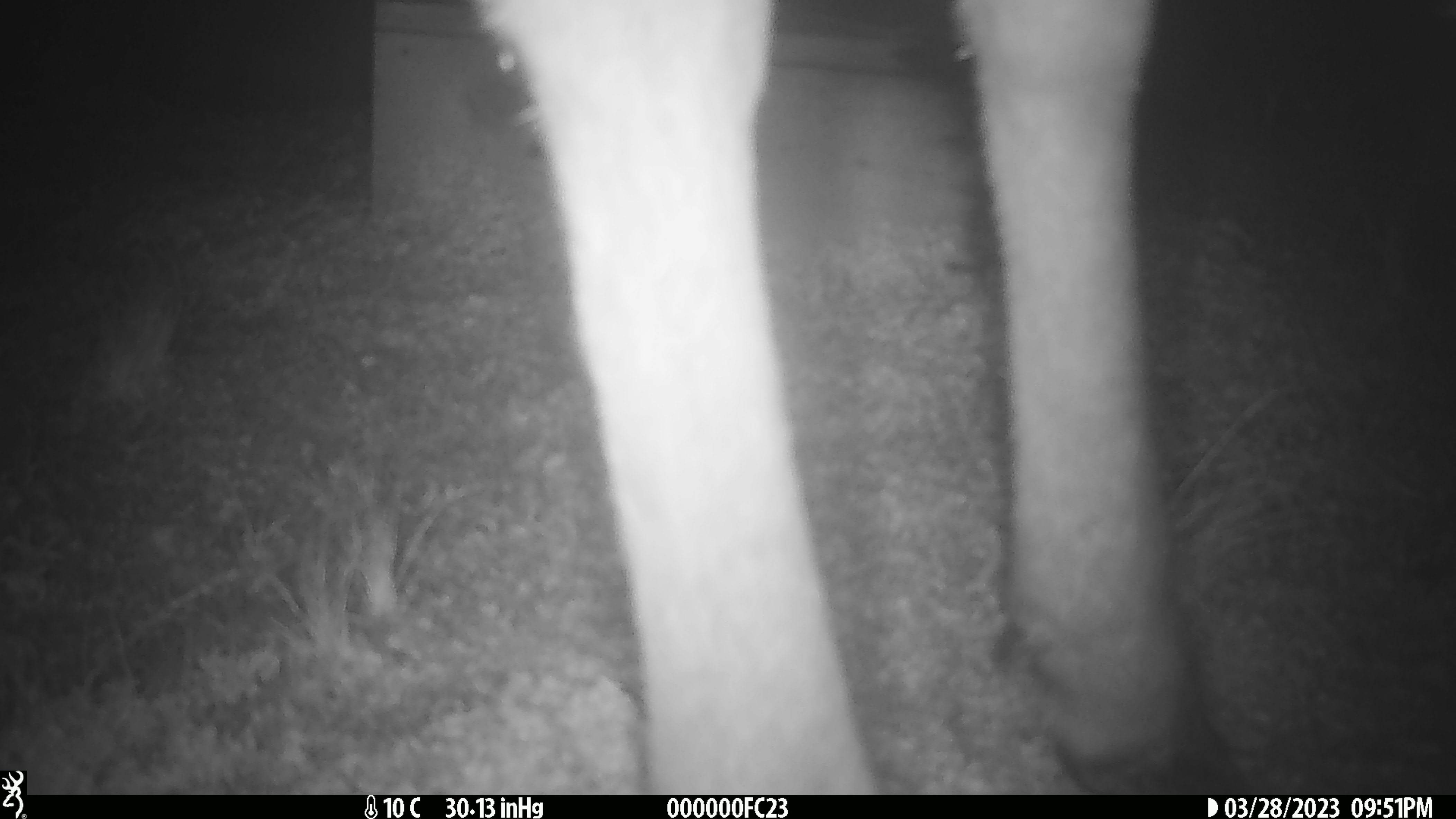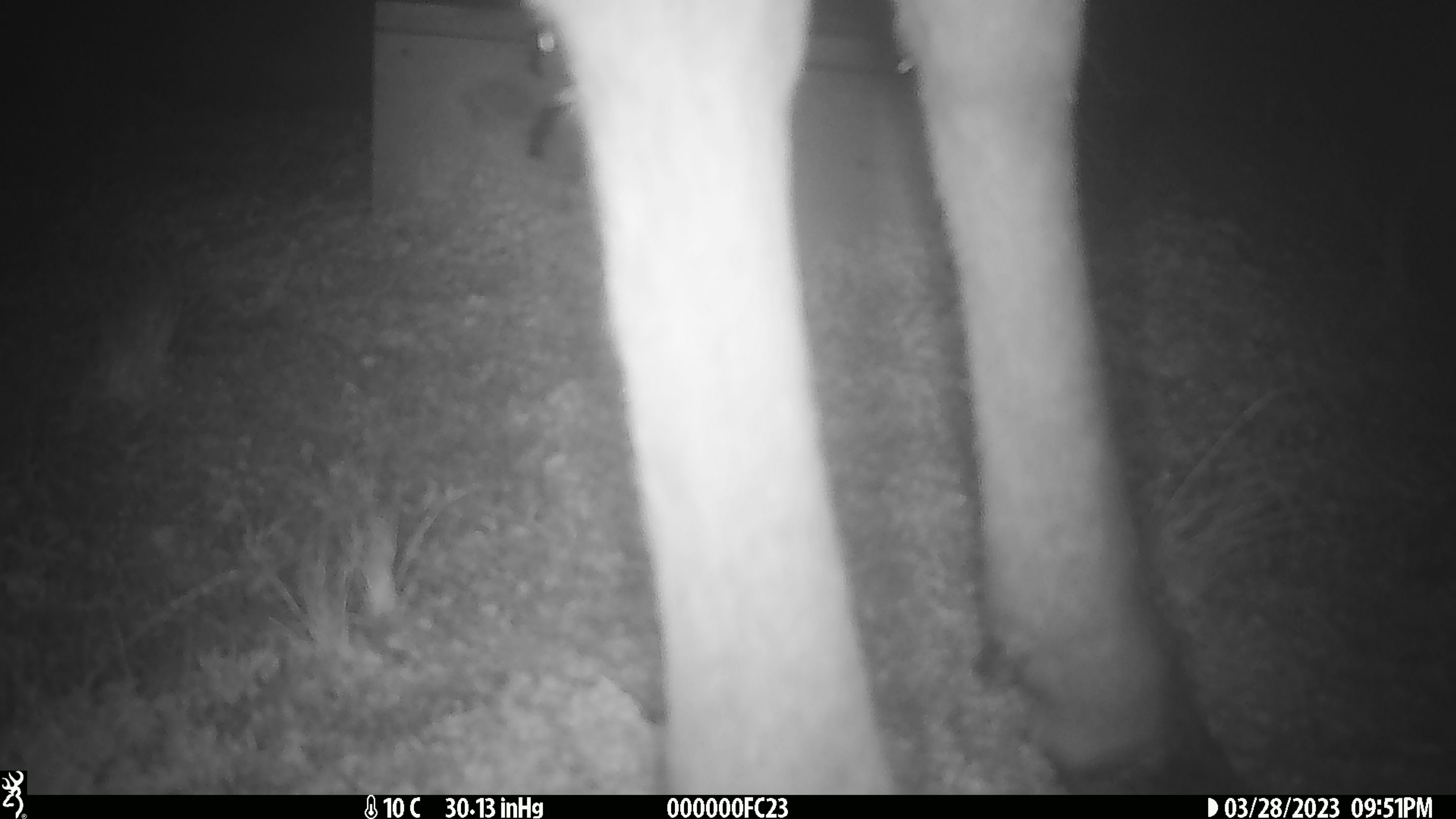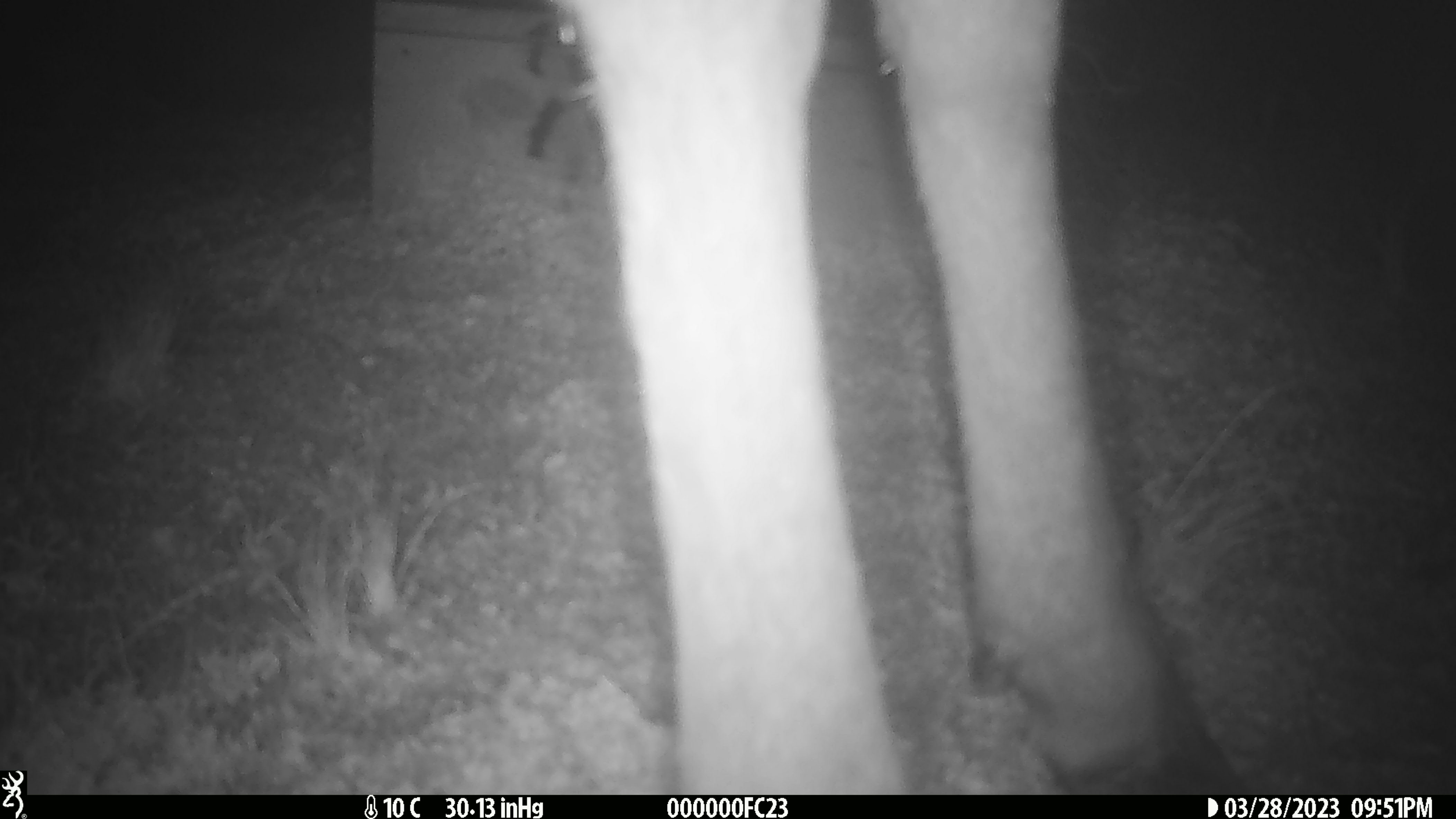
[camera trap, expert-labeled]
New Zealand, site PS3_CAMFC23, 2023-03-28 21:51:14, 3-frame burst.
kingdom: Animalia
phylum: Chordata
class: Mammalia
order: Artiodactyla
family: Cervidae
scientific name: Cervidae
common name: deer